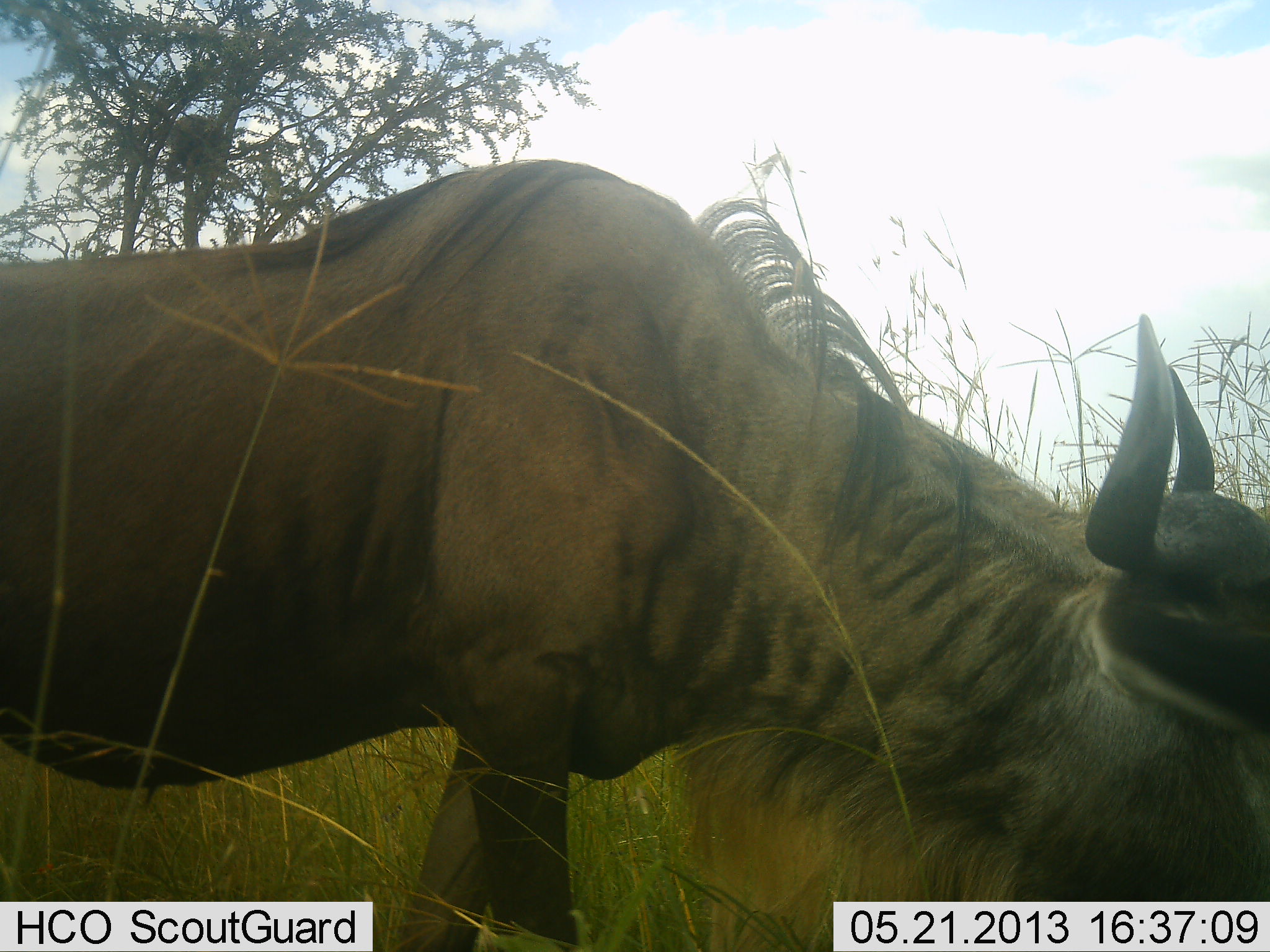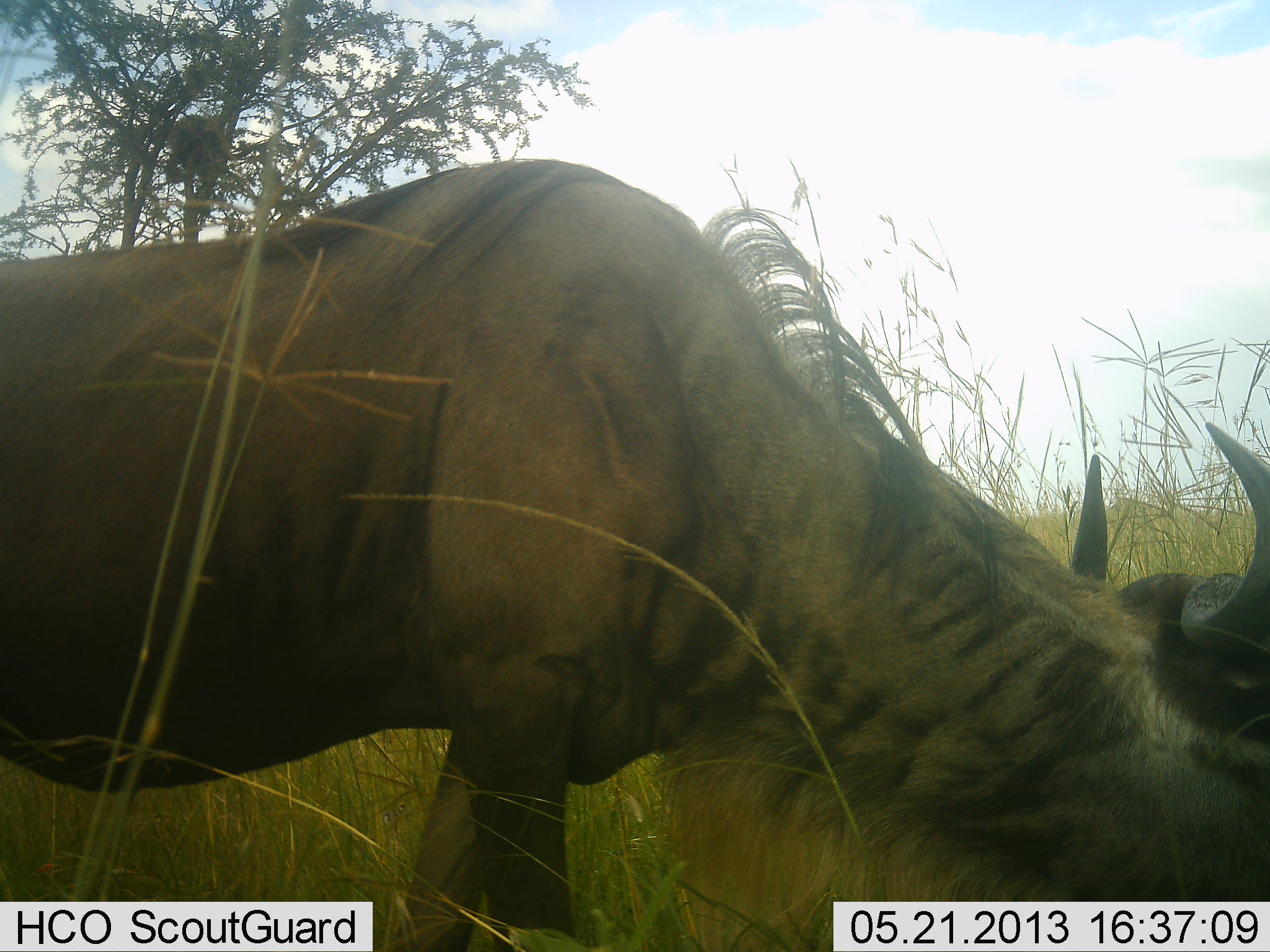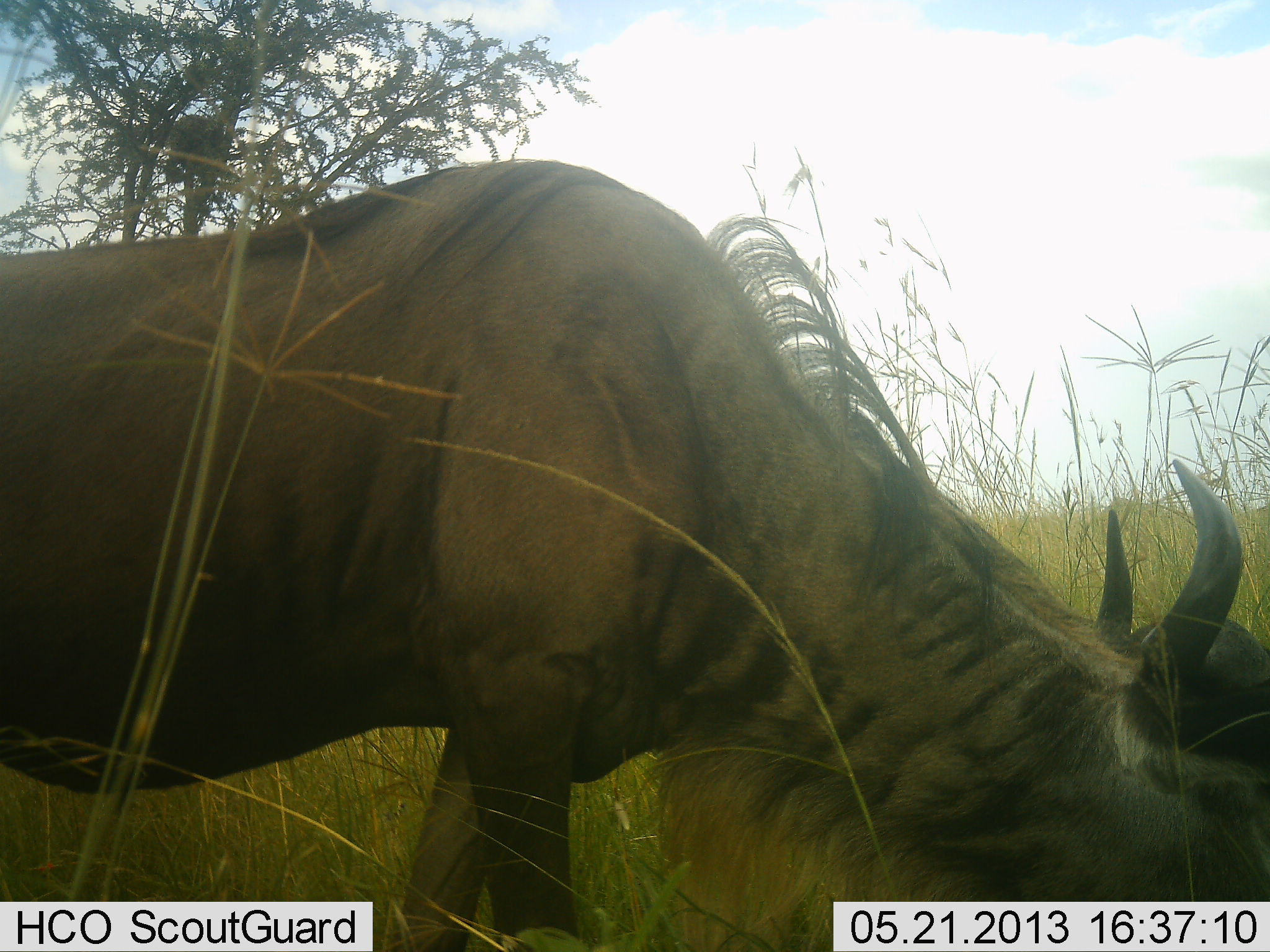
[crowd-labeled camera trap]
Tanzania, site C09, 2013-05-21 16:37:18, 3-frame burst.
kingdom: Animalia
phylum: Chordata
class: Mammalia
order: Artiodactyla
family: Bovidae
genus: Connochaetes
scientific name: Connochaetes taurinus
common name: blue wildebeest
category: wildebeest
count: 1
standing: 18%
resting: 0%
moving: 3%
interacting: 0%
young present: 0%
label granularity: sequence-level